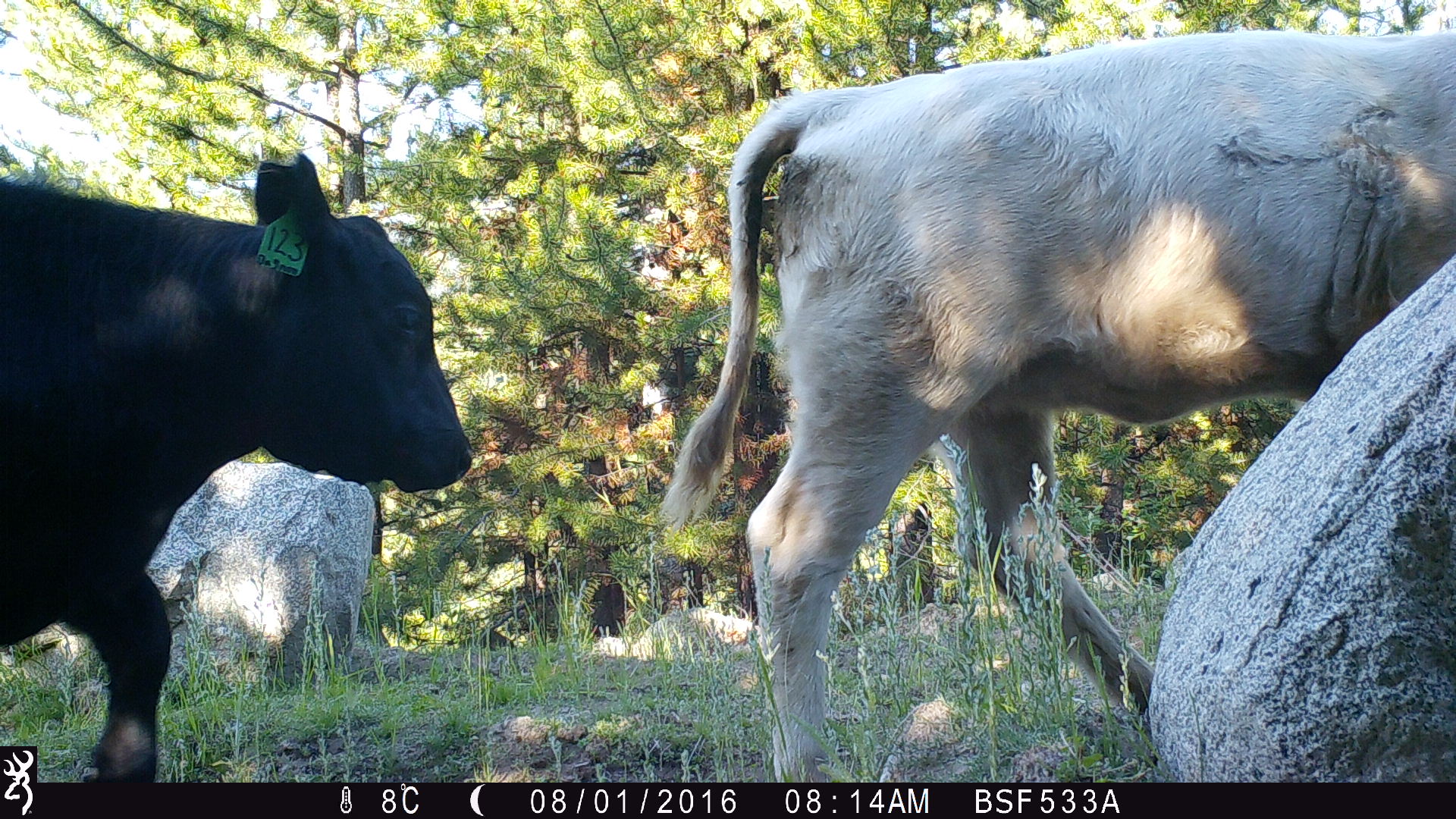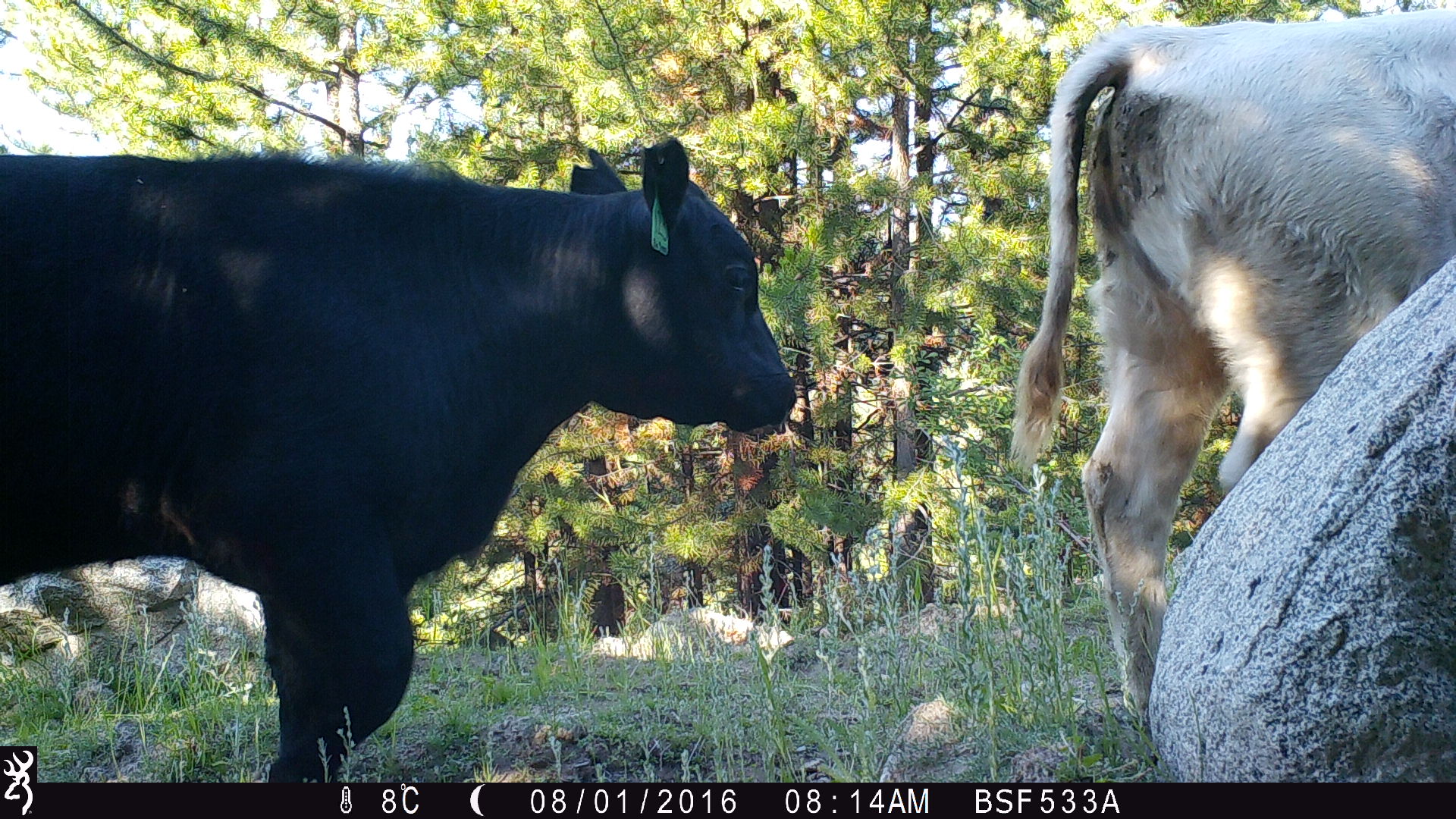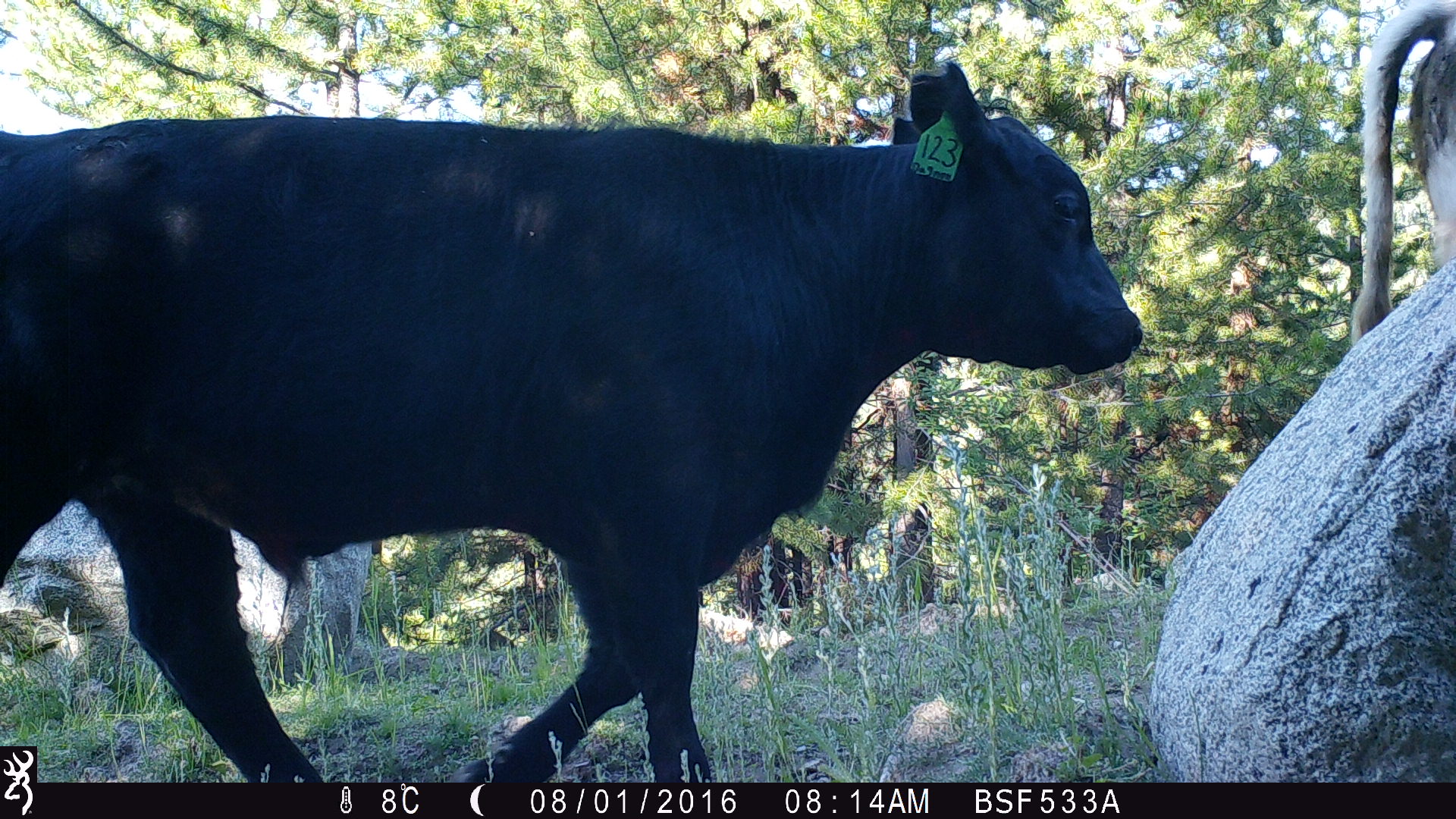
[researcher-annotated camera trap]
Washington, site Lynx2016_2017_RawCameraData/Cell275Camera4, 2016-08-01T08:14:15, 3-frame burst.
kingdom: Animalia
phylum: Chordata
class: Mammalia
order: Artiodactyla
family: Bovidae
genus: Bos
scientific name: Bos taurus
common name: domestic cattle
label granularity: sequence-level